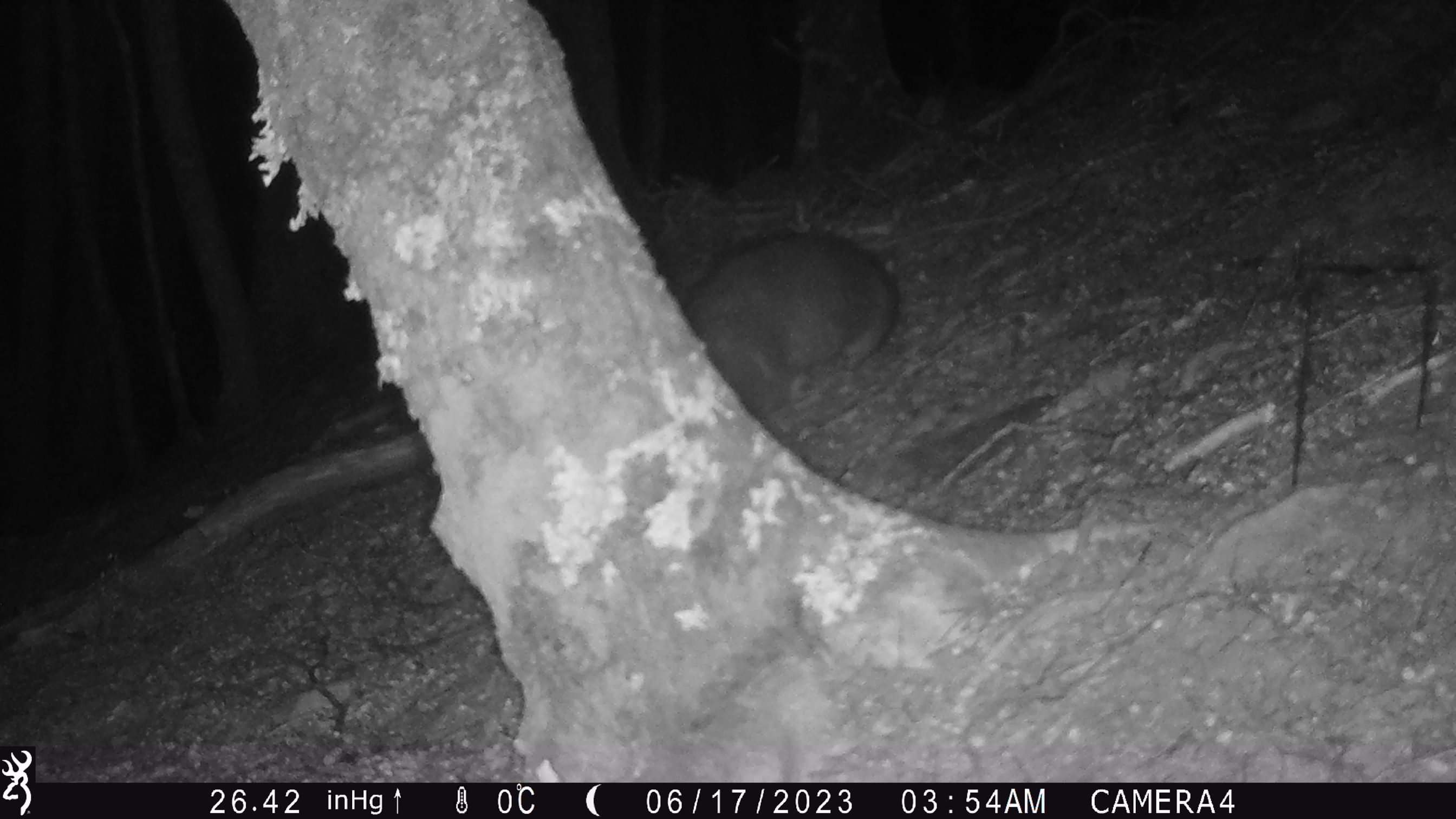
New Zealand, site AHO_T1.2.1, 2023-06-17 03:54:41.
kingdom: Animalia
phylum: Chordata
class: Mammalia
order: Carnivora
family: Mustelidae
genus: Mustela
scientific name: Mustela erminea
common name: stoat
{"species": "stoat (Mustela erminea)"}